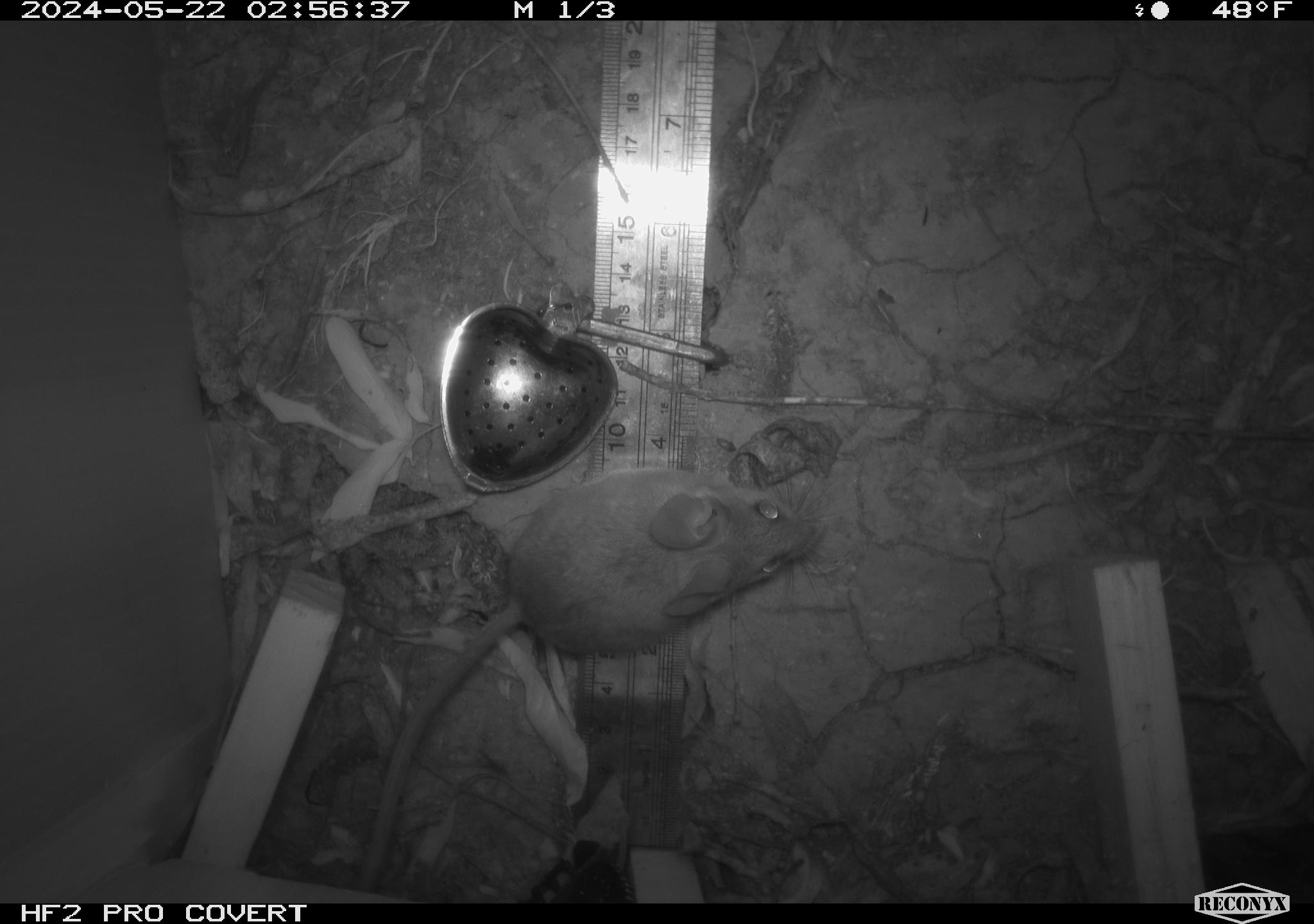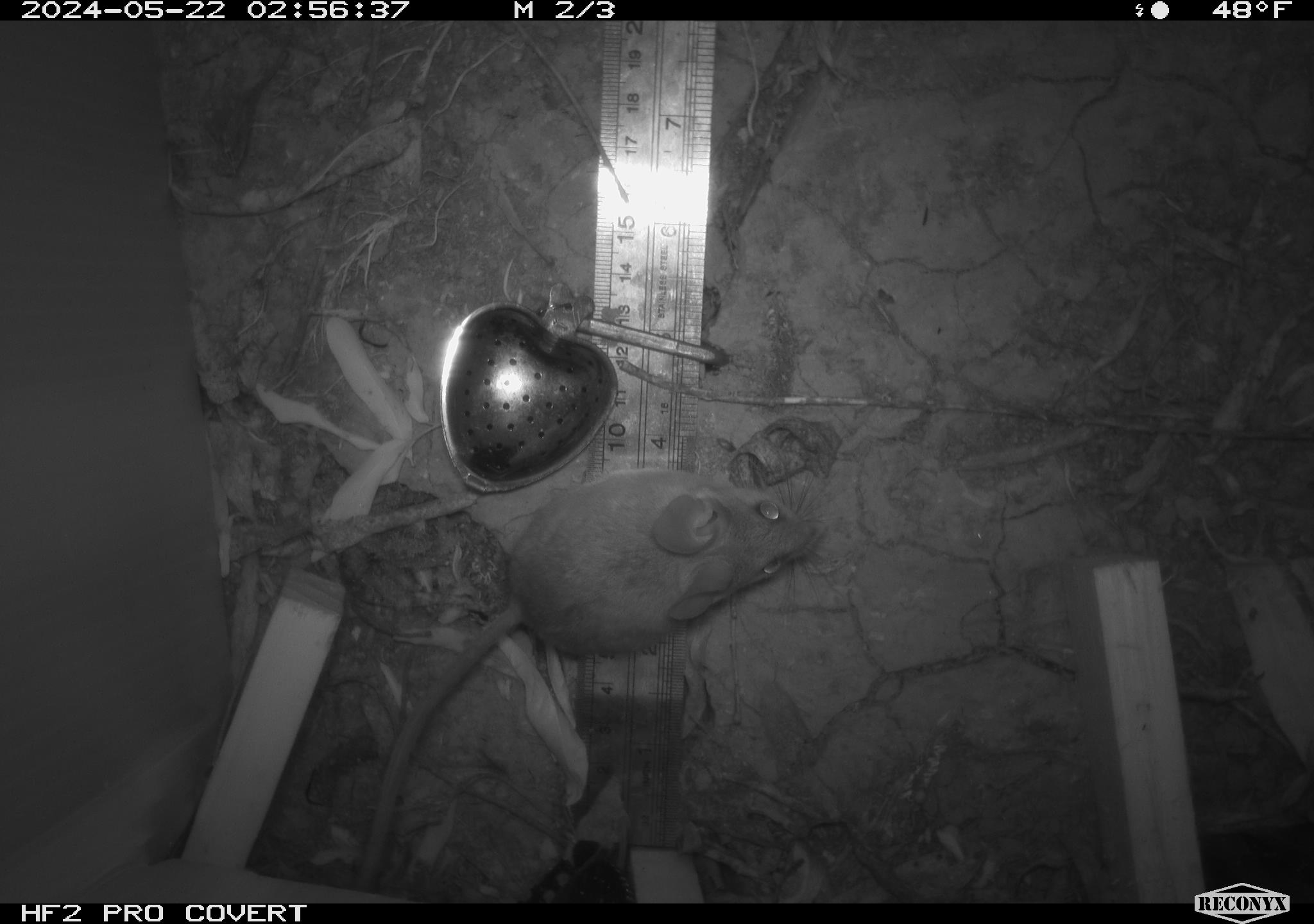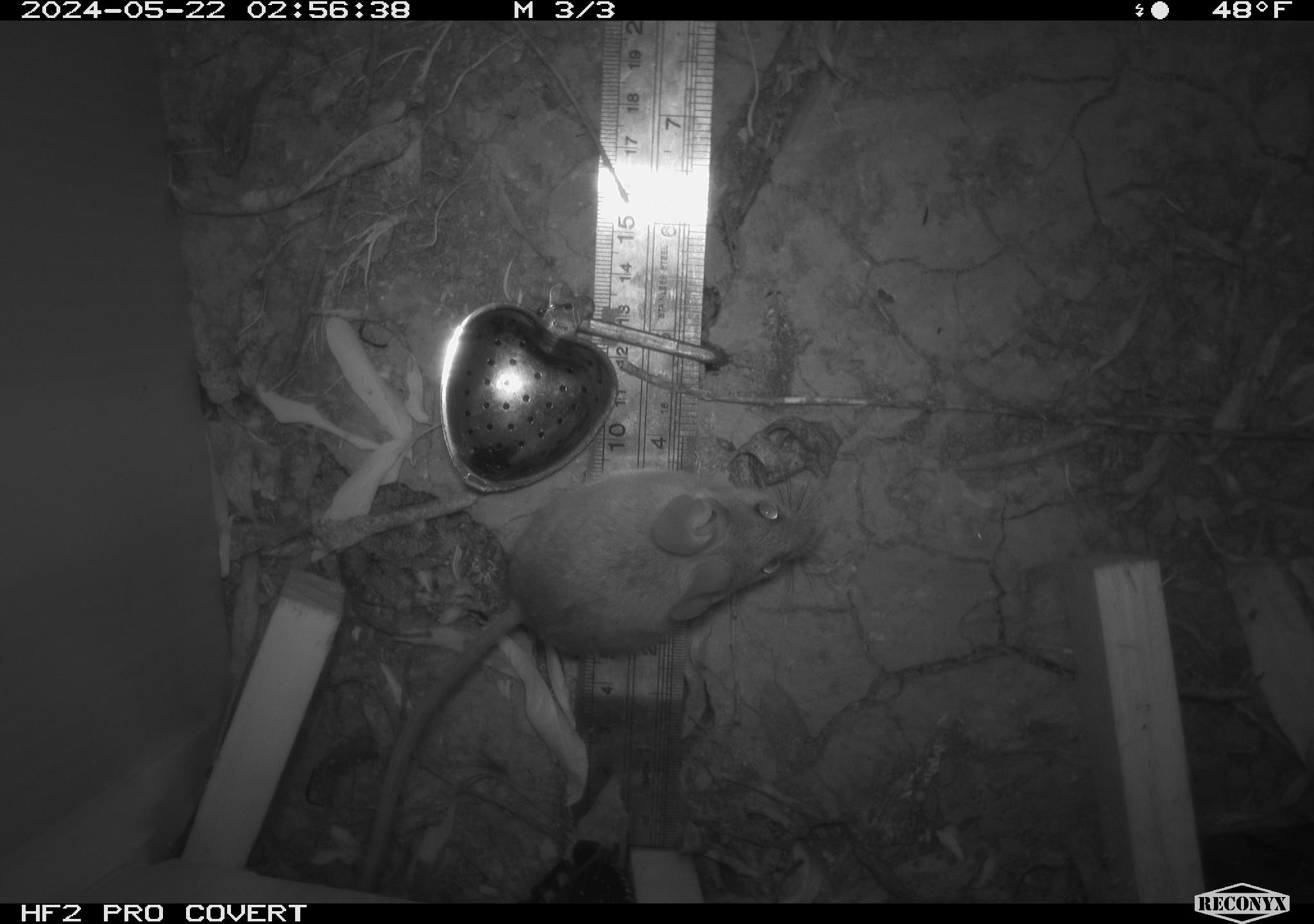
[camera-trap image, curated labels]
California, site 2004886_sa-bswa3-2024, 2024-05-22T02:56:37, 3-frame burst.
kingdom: Animalia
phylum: Chordata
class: Mammalia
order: Rodentia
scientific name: Rodentia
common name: mouse species